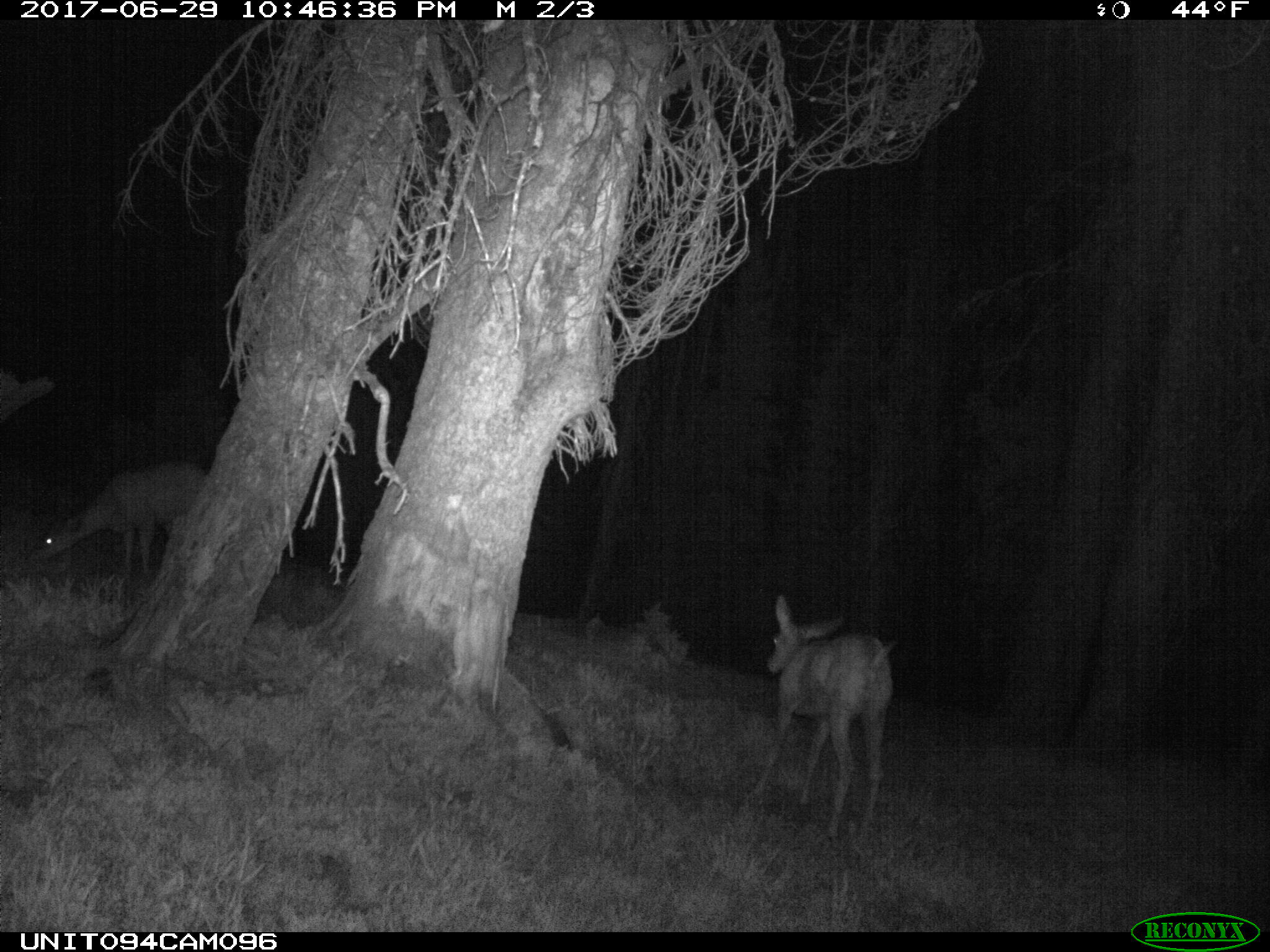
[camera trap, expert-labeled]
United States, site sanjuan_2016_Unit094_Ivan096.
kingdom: Animalia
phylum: Chordata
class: Mammalia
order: Artiodactyla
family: Cervidae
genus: Odocoileus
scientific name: Odocoileus hemionus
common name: mule deer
Odocoileus hemionus (mule deer).